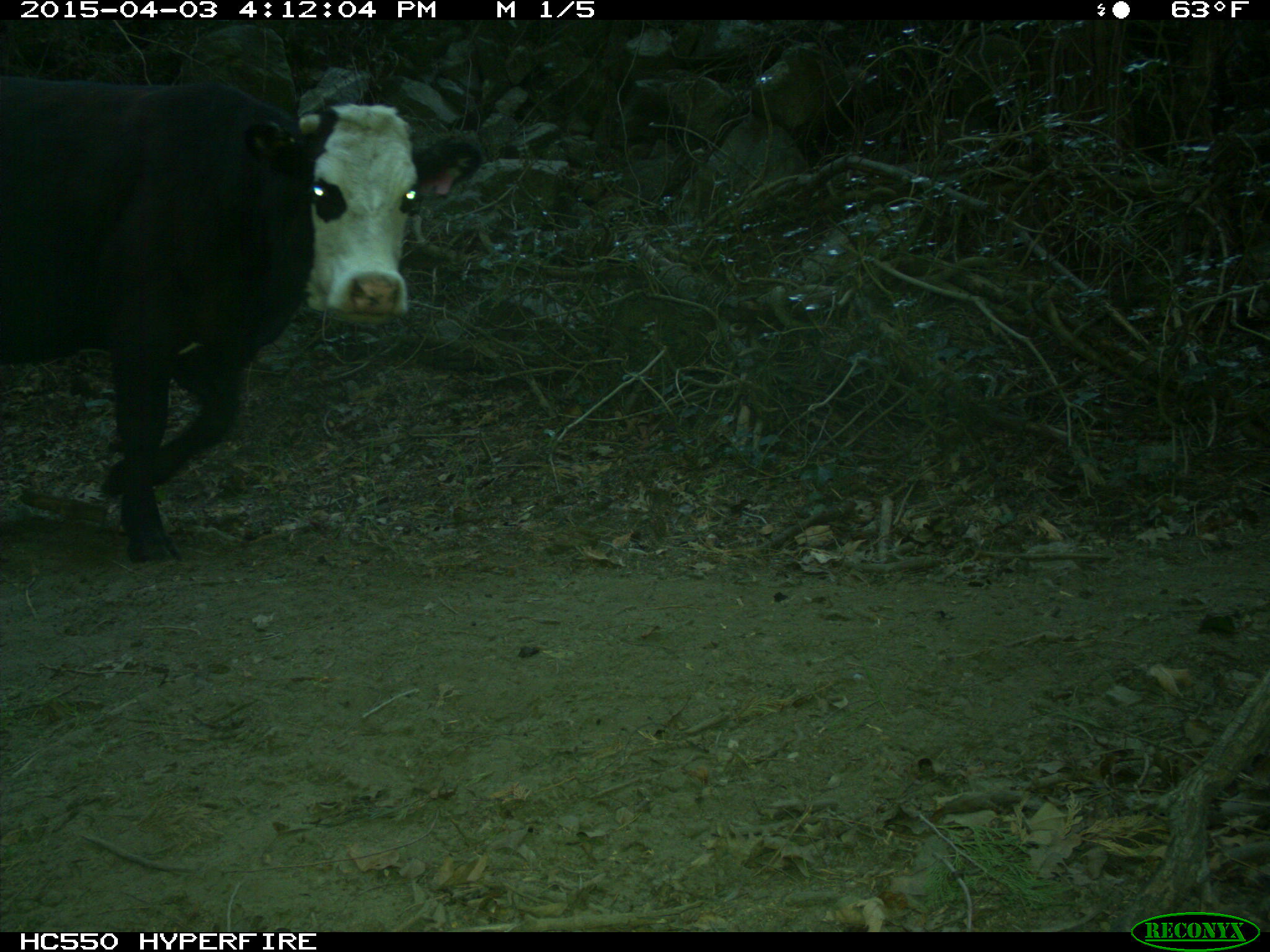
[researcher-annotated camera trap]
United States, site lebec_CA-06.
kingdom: Animalia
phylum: Chordata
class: Mammalia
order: Artiodactyla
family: Bovidae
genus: Bos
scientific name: Bos taurus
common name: domestic cow